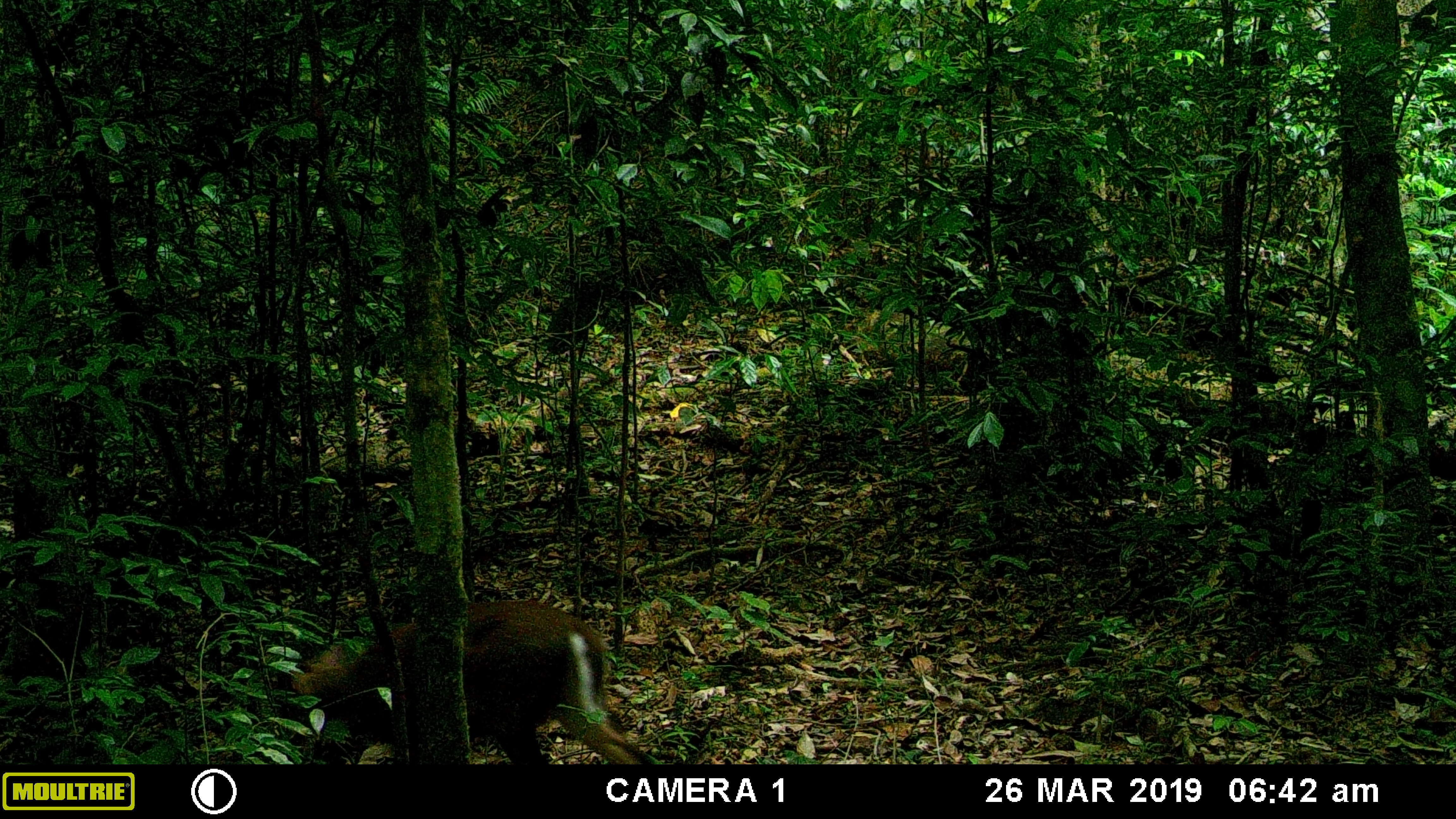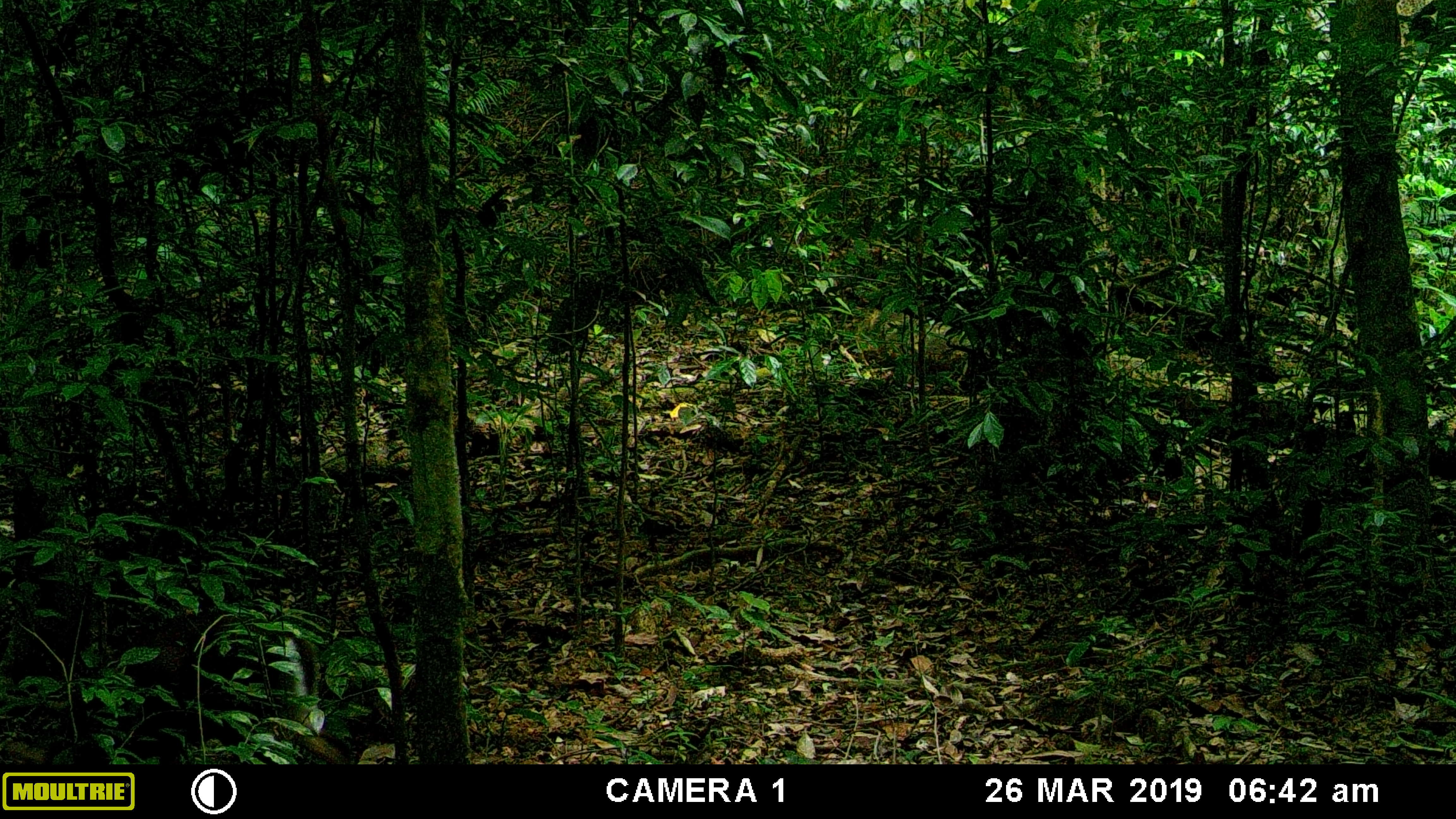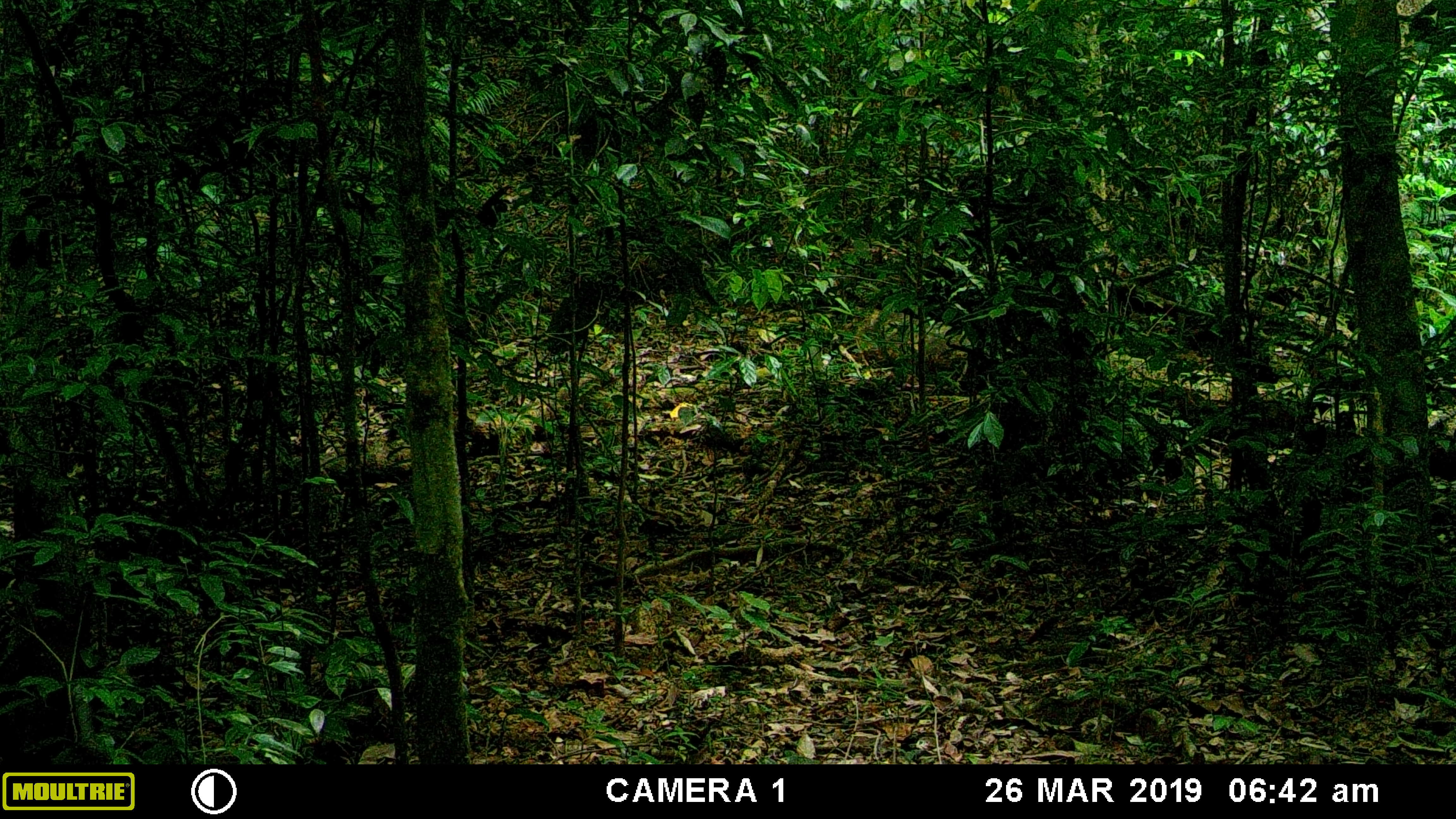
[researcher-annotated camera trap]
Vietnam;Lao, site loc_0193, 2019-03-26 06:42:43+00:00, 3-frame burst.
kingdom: Animalia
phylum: Chordata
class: Mammalia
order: Artiodactyla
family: Cervidae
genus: Muntiacus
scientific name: Muntiacus rooseveltorum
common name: roosevelt's muntjac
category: roosevelts muntjac group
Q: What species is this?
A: Roosevelts muntjac group (roosevelt's muntjac) (Muntiacus rooseveltorum).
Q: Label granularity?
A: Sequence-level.